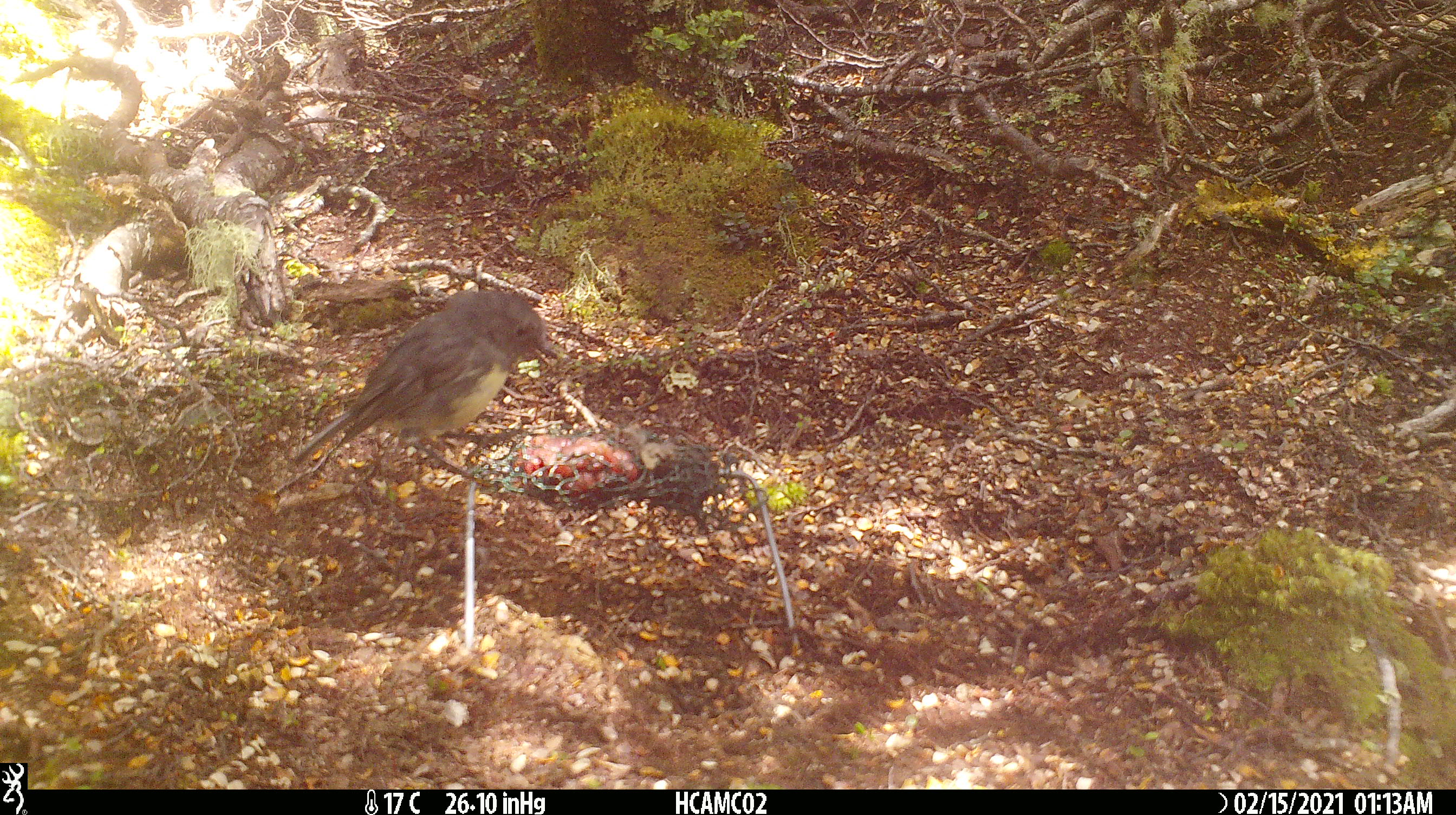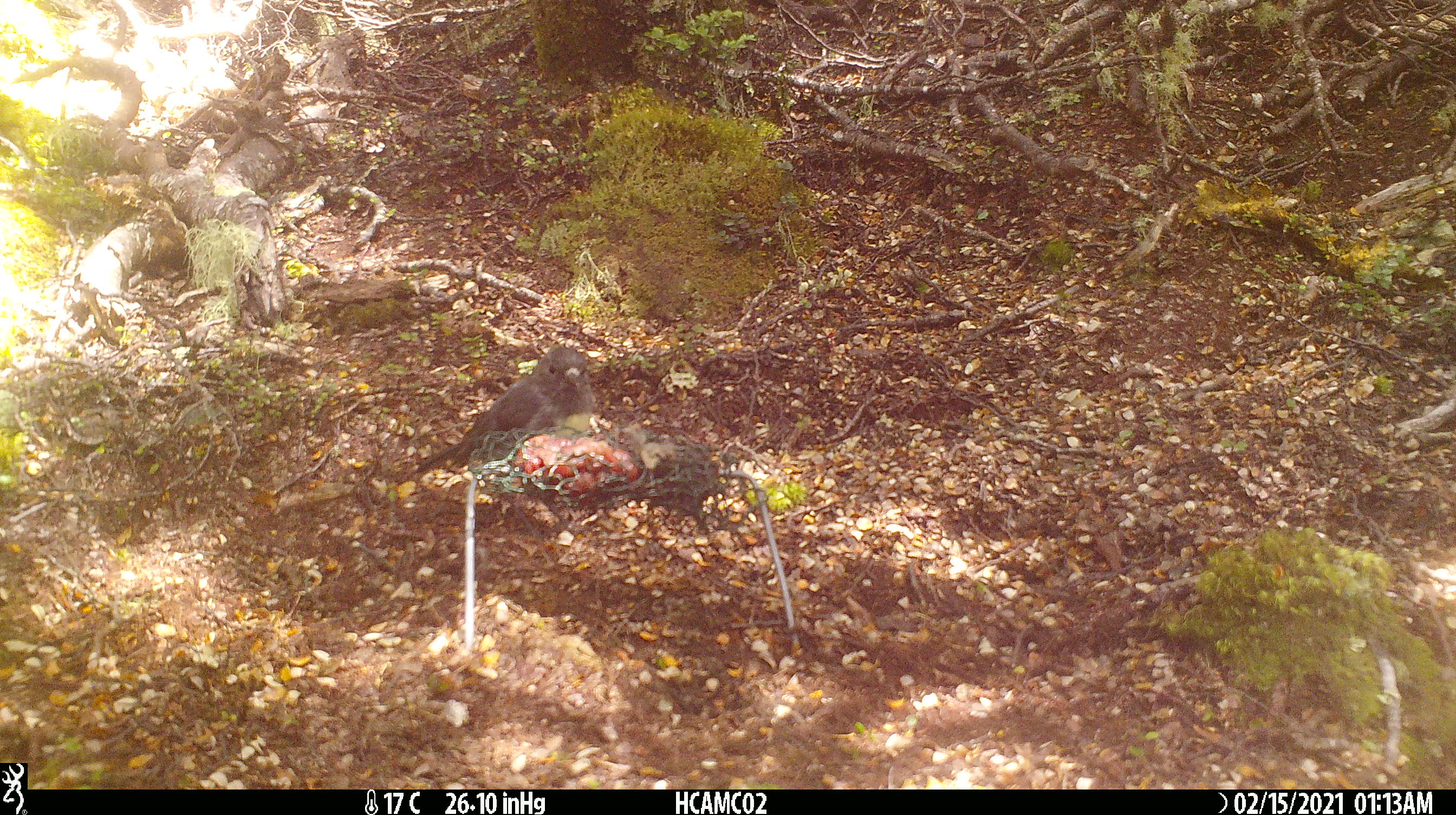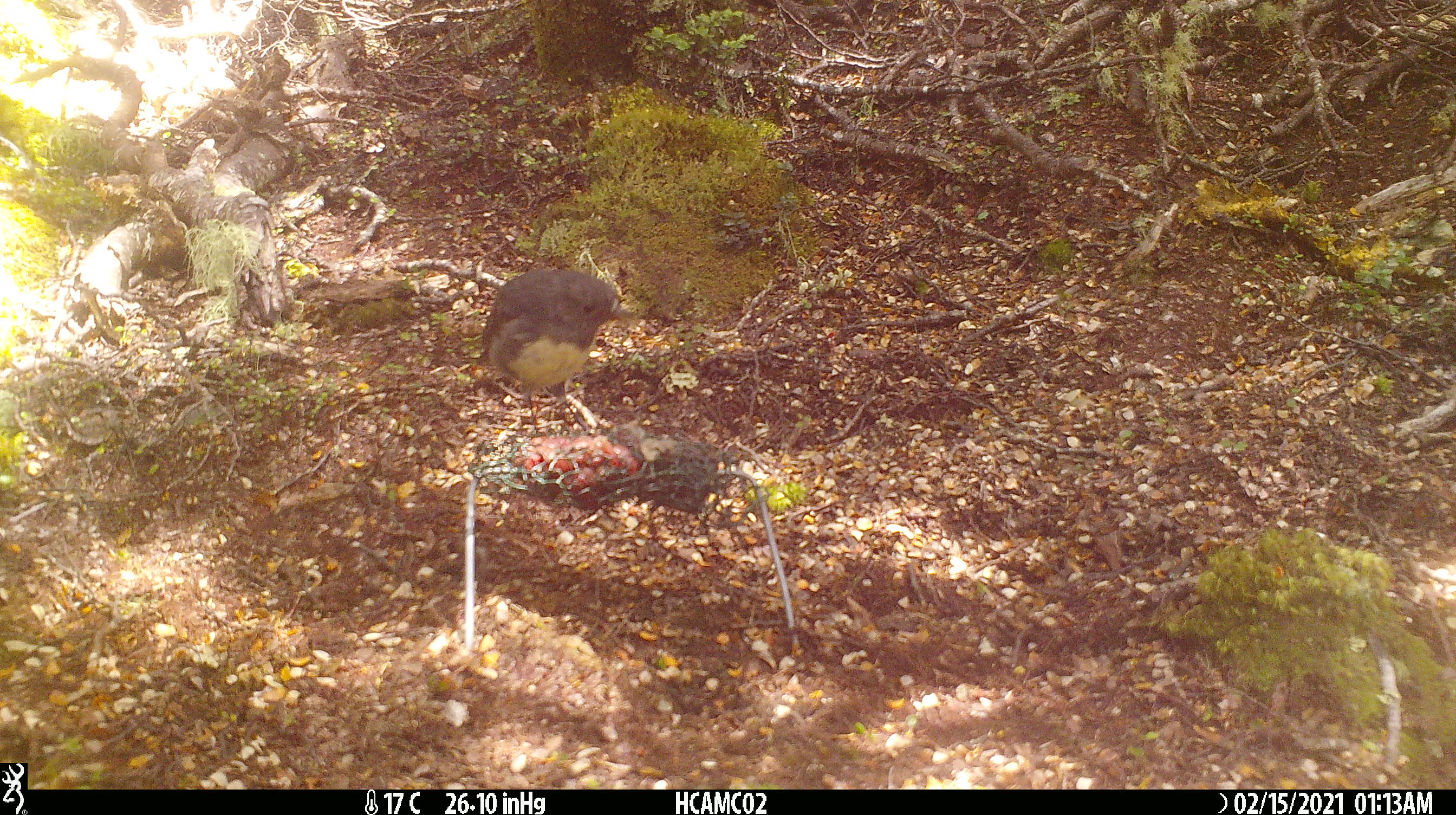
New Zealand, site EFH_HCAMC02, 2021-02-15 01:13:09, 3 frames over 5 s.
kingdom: Animalia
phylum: Chordata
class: Aves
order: Passeriformes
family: Petroicidae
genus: Petroica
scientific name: Petroica australis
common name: new zealand robin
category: robin